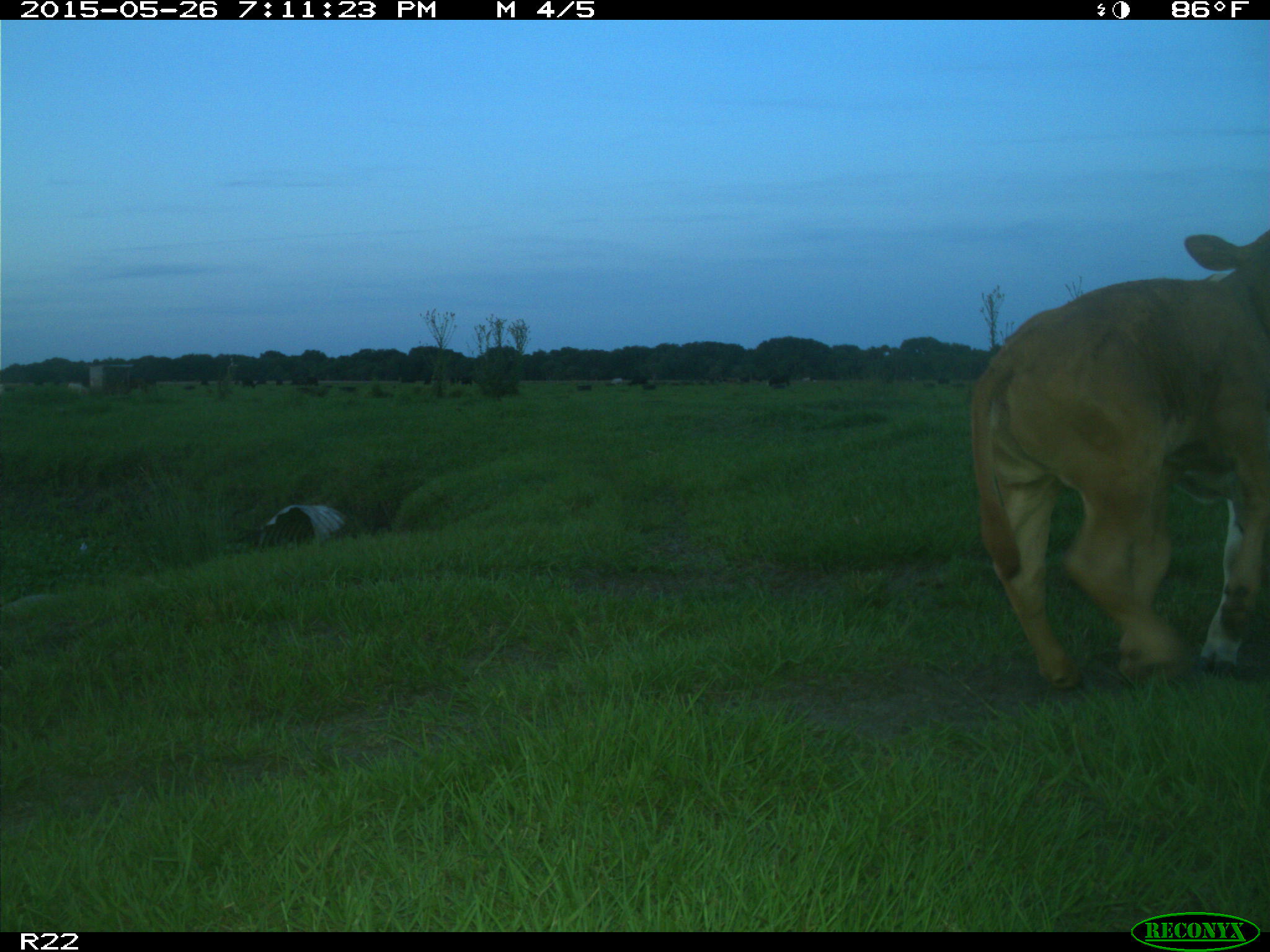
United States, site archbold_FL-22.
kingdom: Animalia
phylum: Chordata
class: Mammalia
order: Artiodactyla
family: Bovidae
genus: Bos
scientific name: Bos taurus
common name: domestic cow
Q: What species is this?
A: Bos taurus (domestic cow).